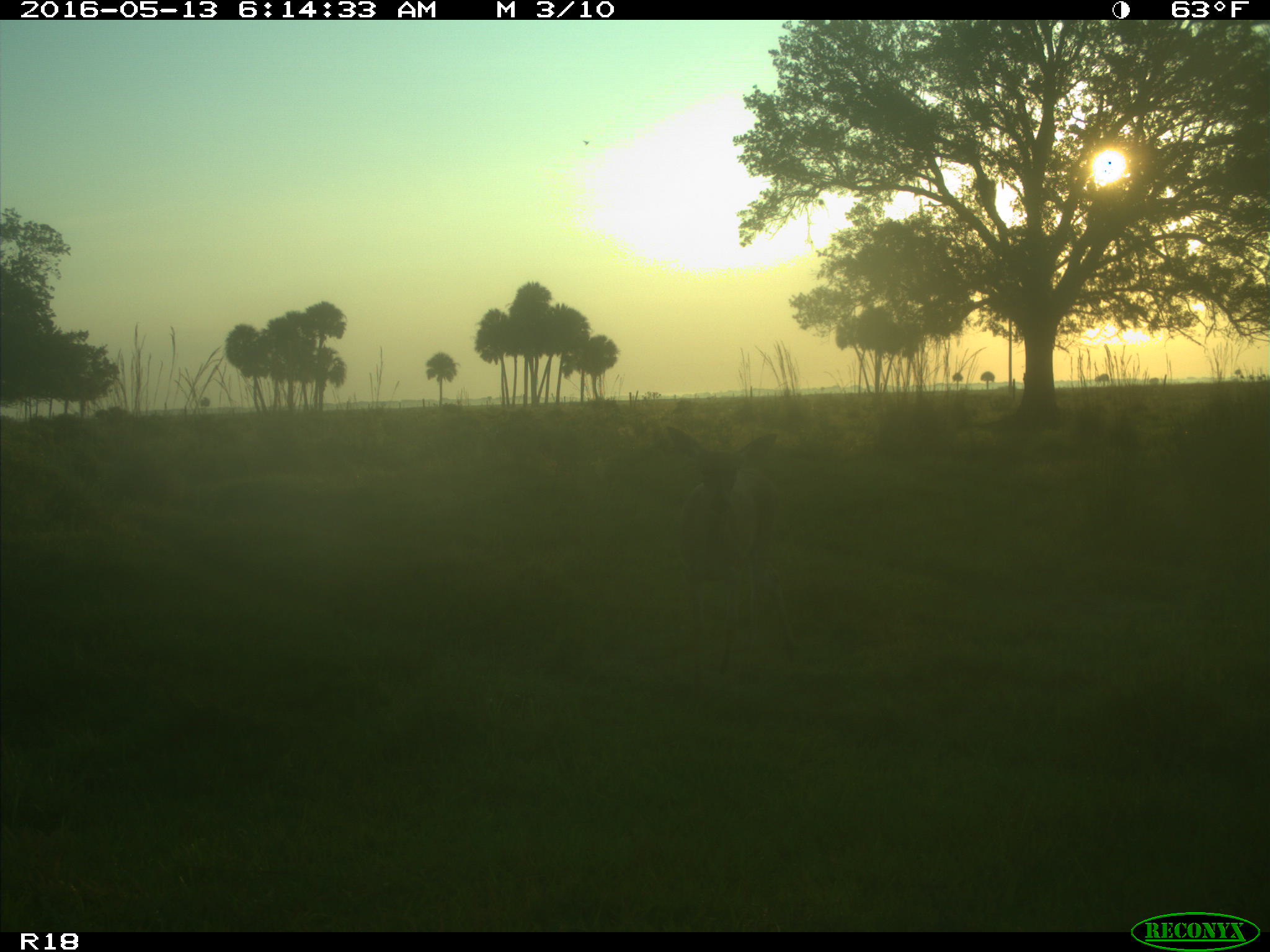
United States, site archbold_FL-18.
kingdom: Animalia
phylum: Chordata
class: Mammalia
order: Artiodactyla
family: Cervidae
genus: Odocoileus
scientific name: Odocoileus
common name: deer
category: unidentified deer